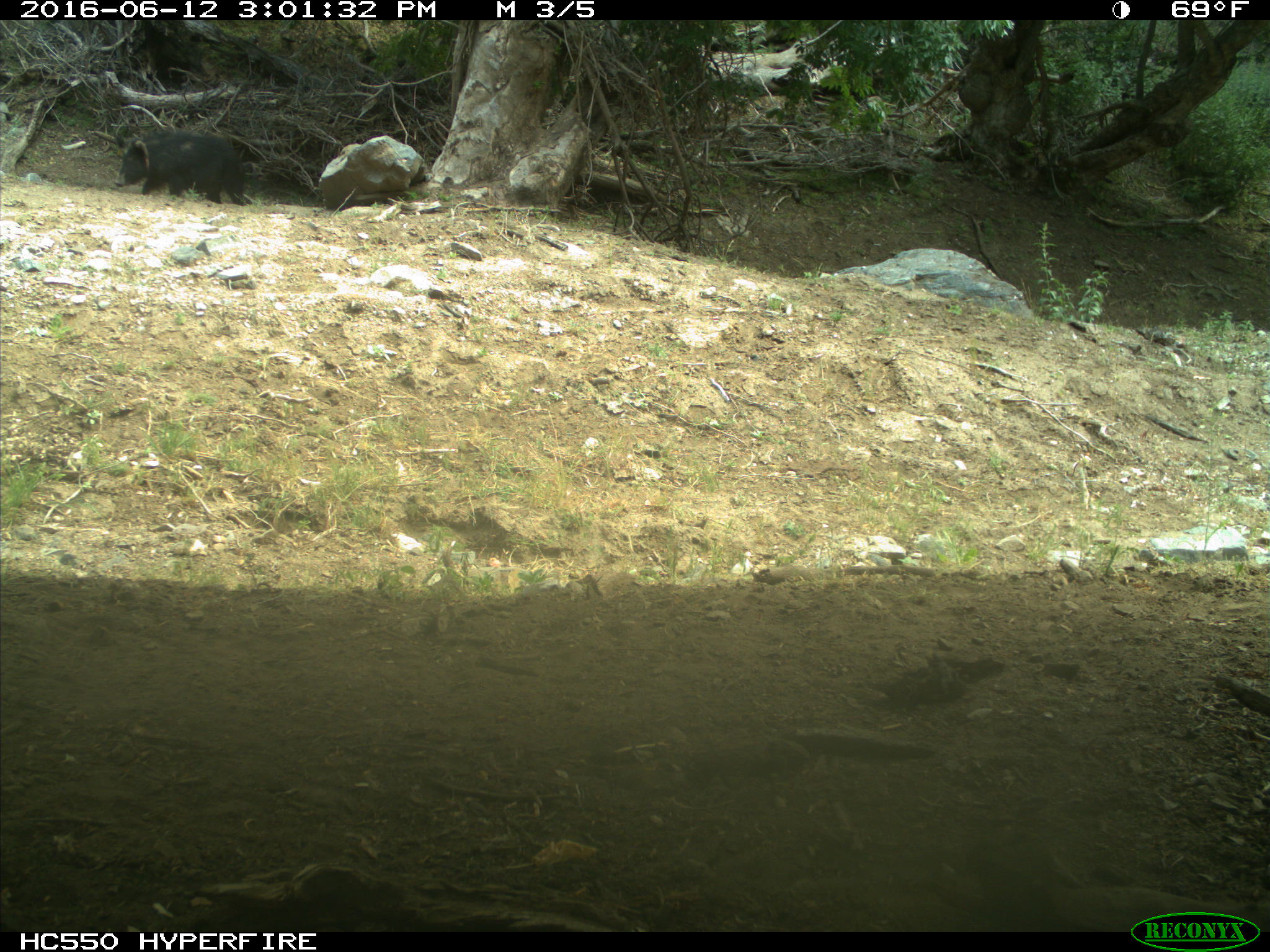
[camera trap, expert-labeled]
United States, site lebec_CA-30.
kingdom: Animalia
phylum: Chordata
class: Mammalia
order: Artiodactyla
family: Suidae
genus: Sus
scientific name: Sus scrofa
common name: wild boar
Sus scrofa (wild boar).